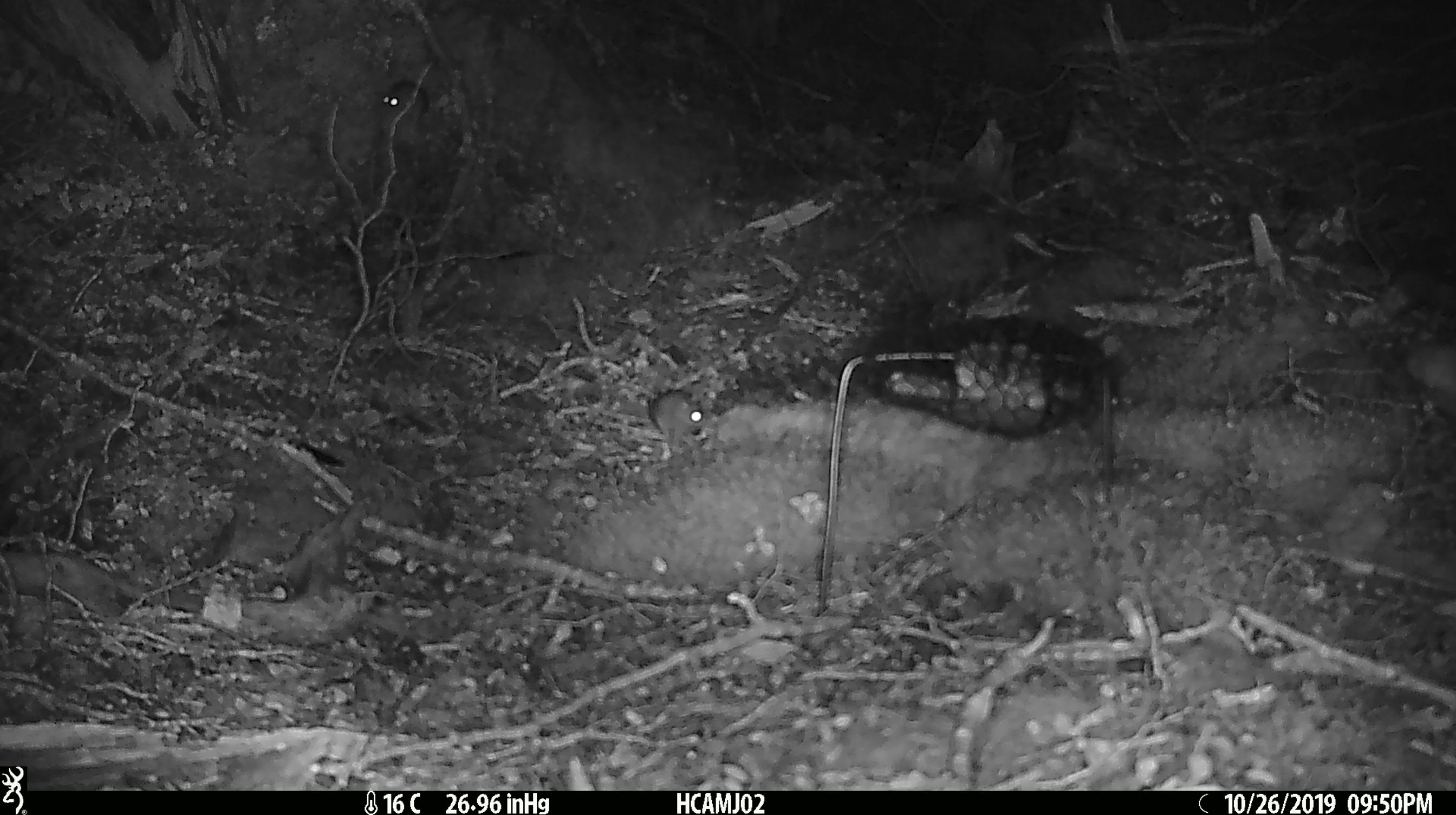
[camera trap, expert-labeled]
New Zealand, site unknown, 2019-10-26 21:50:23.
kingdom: Animalia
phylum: Chordata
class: Mammalia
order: Rodentia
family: Muridae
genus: Mus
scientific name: Mus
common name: mouse